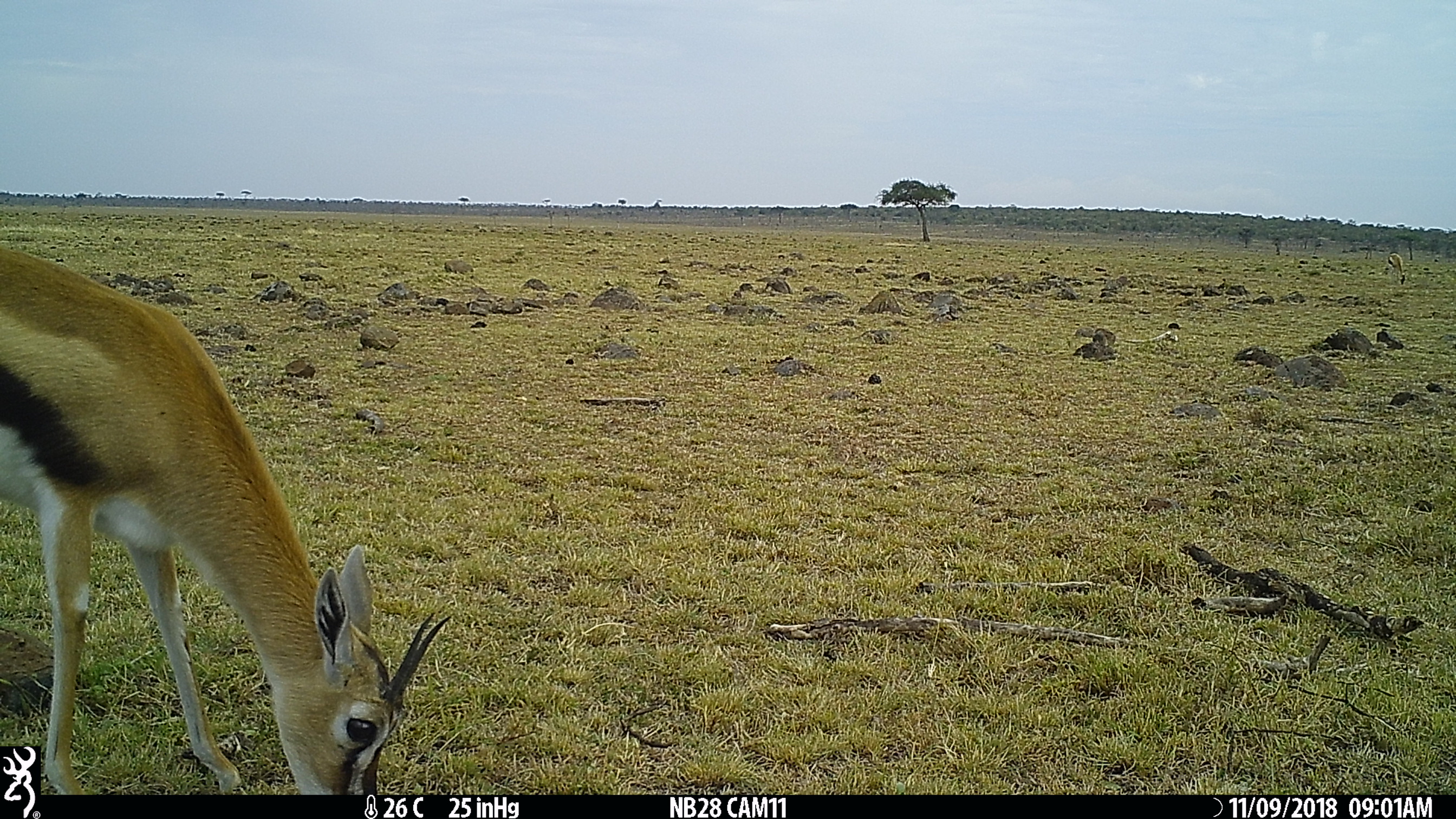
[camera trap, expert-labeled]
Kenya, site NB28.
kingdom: Animalia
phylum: Chordata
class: Mammalia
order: Artiodactyla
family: Bovidae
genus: Eudorcas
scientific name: Eudorcas thomsonii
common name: thomon's gazelle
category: gazelle thomsons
Gazelle thomsons (thomon's gazelle) (Eudorcas thomsonii).